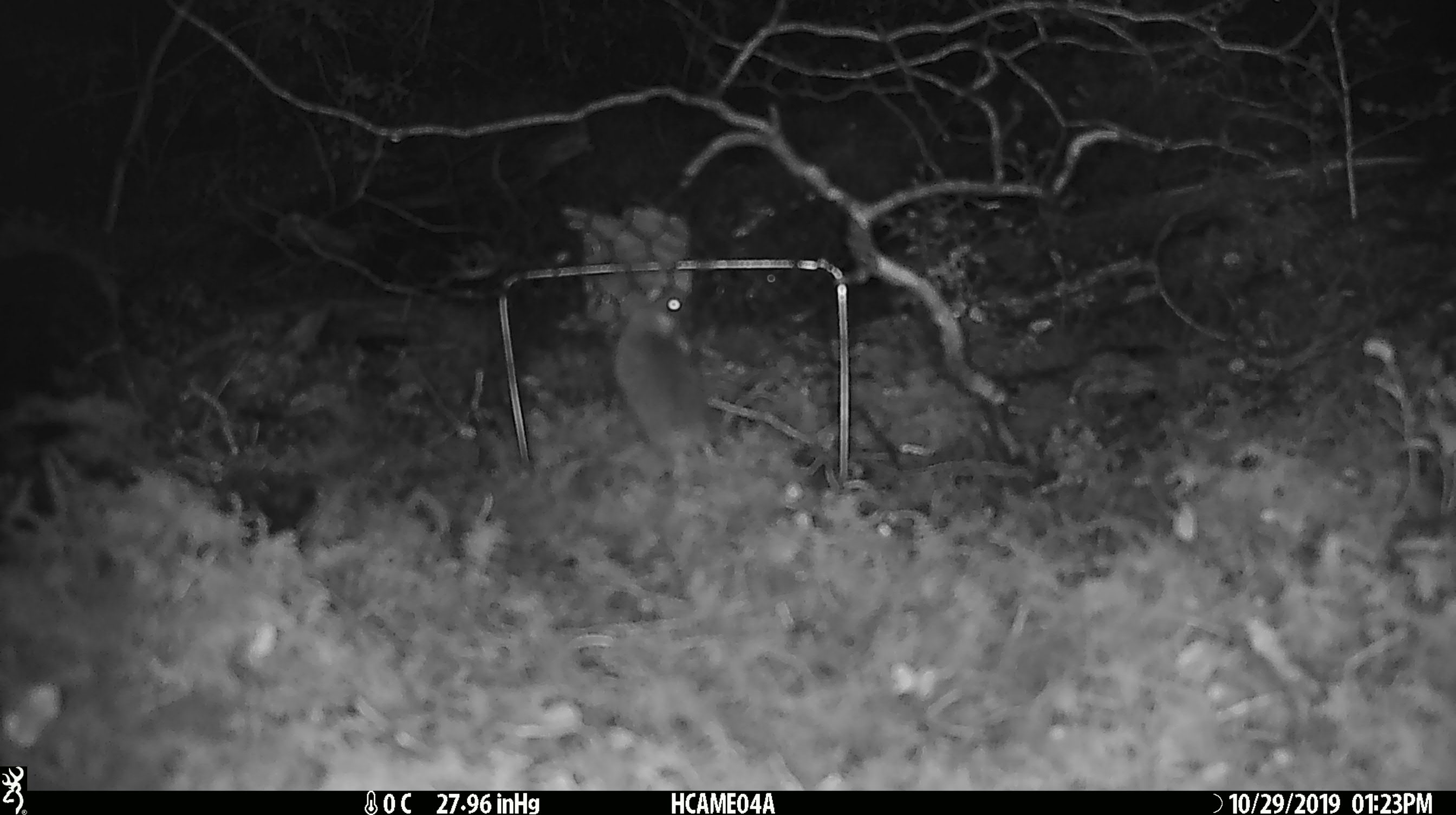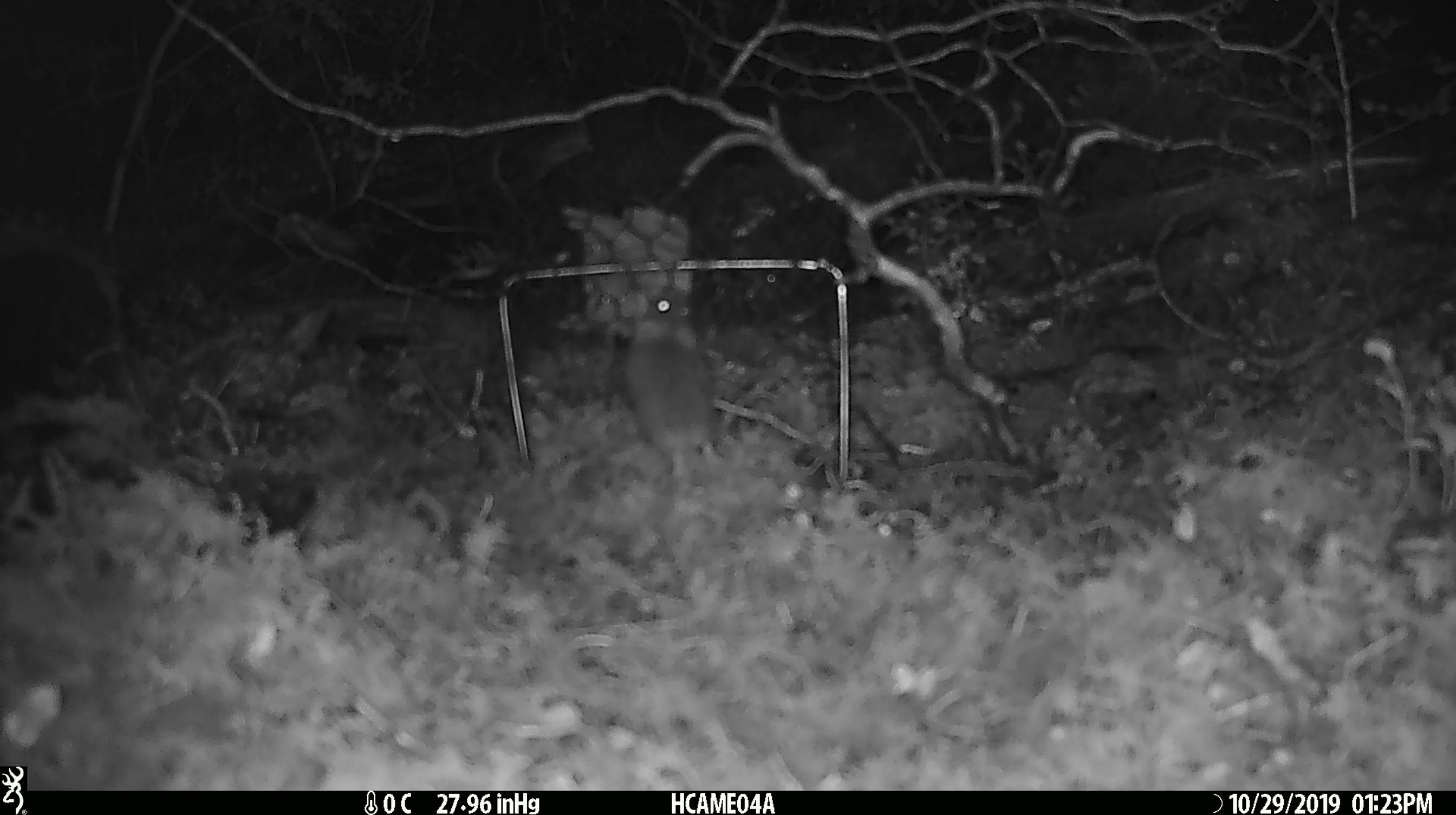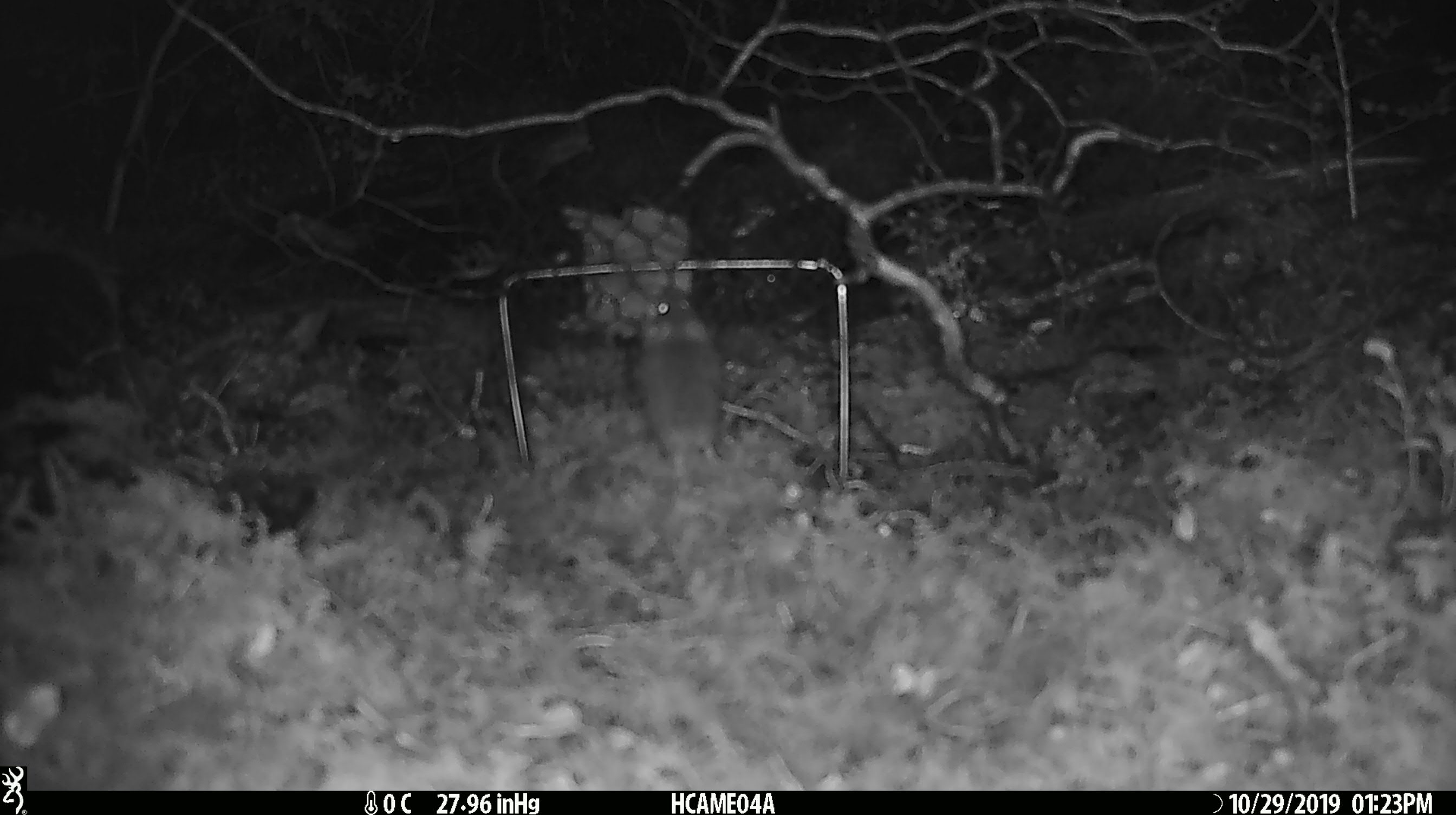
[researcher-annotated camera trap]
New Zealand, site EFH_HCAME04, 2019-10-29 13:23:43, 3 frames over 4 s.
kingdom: Animalia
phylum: Chordata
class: Mammalia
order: Rodentia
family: Muridae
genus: Mus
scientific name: Mus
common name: mouse